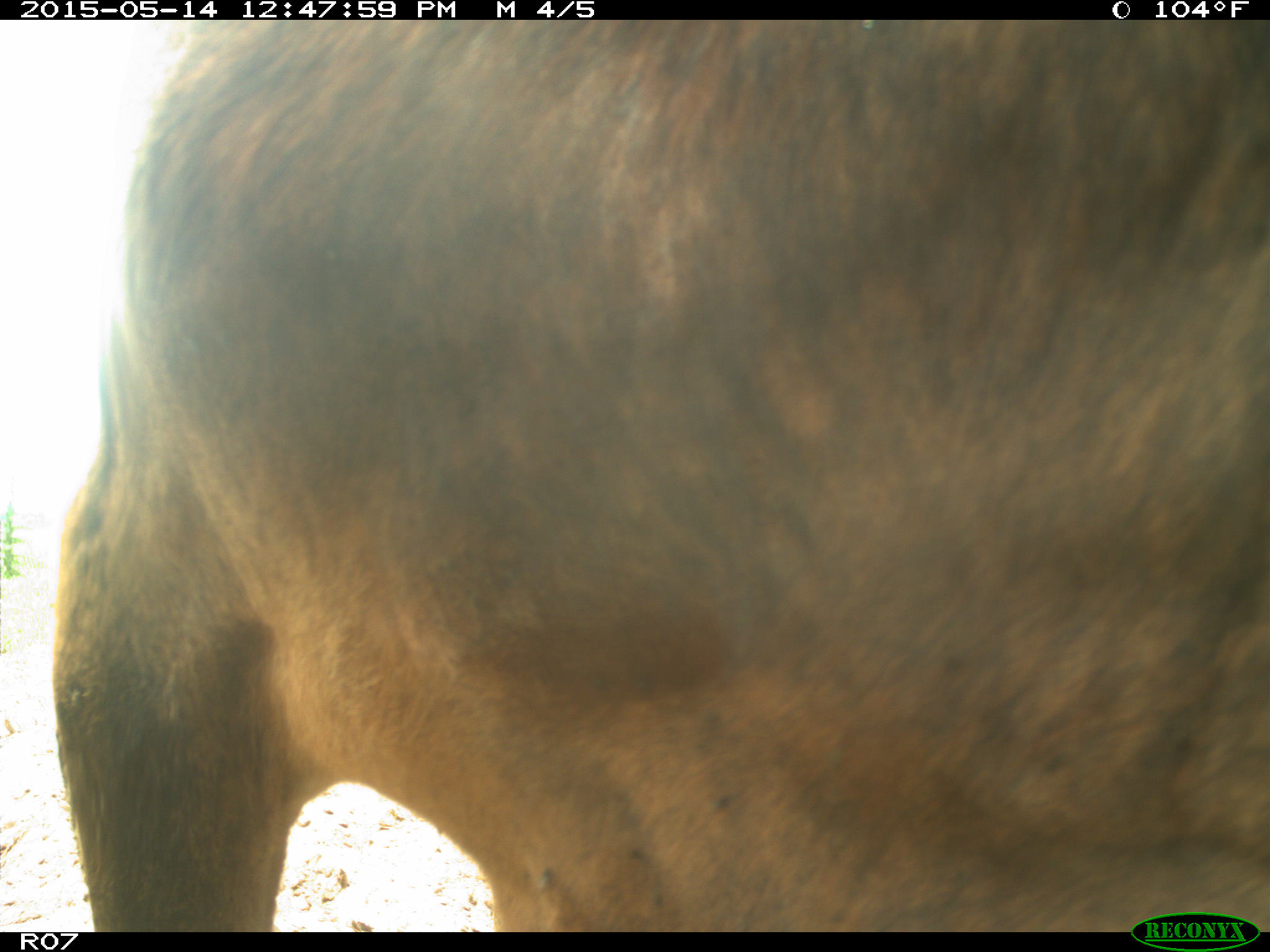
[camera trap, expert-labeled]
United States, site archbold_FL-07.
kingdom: Animalia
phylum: Chordata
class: Mammalia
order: Artiodactyla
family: Bovidae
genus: Bos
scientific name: Bos taurus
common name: domestic cow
Bos taurus (domestic cow).